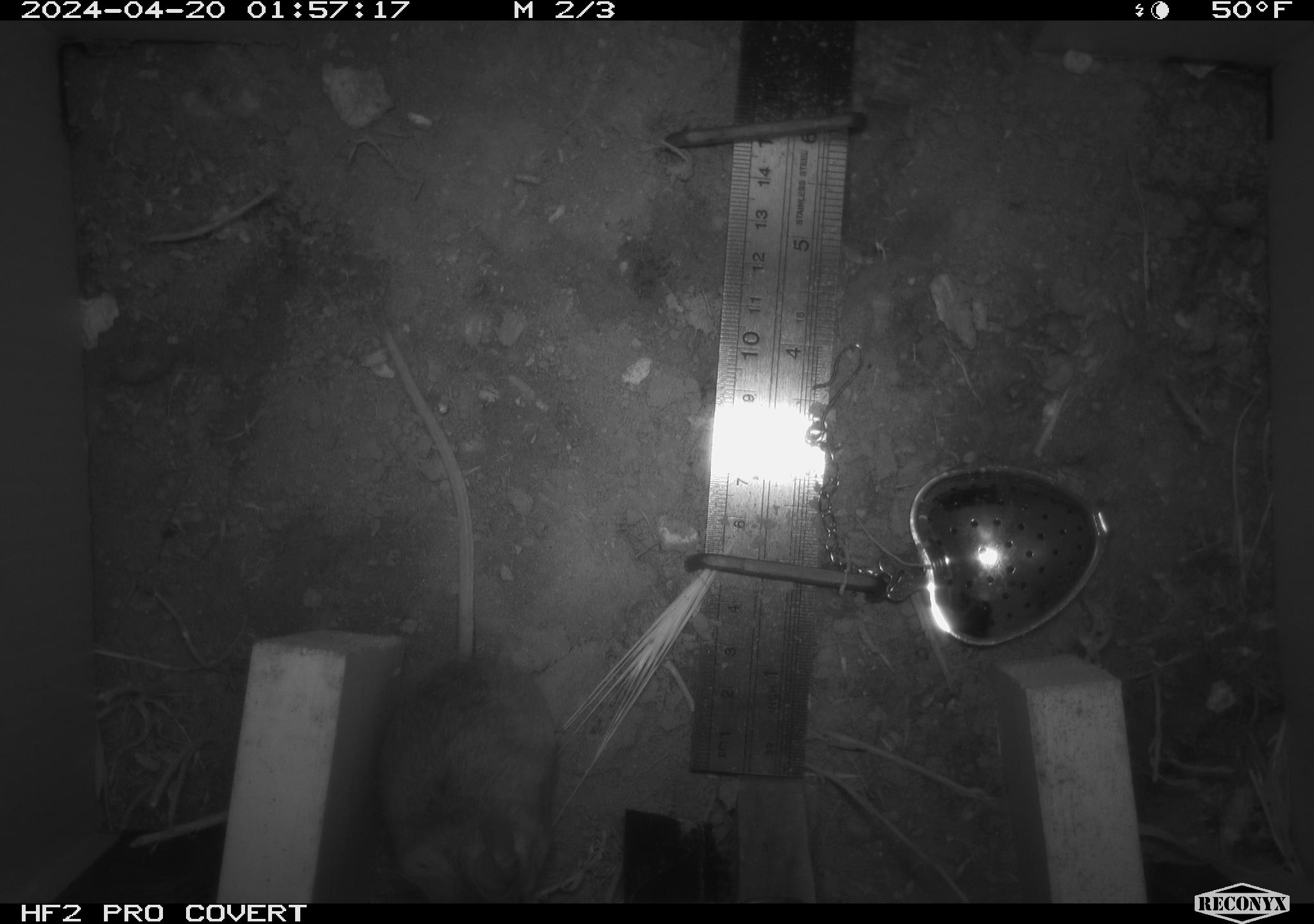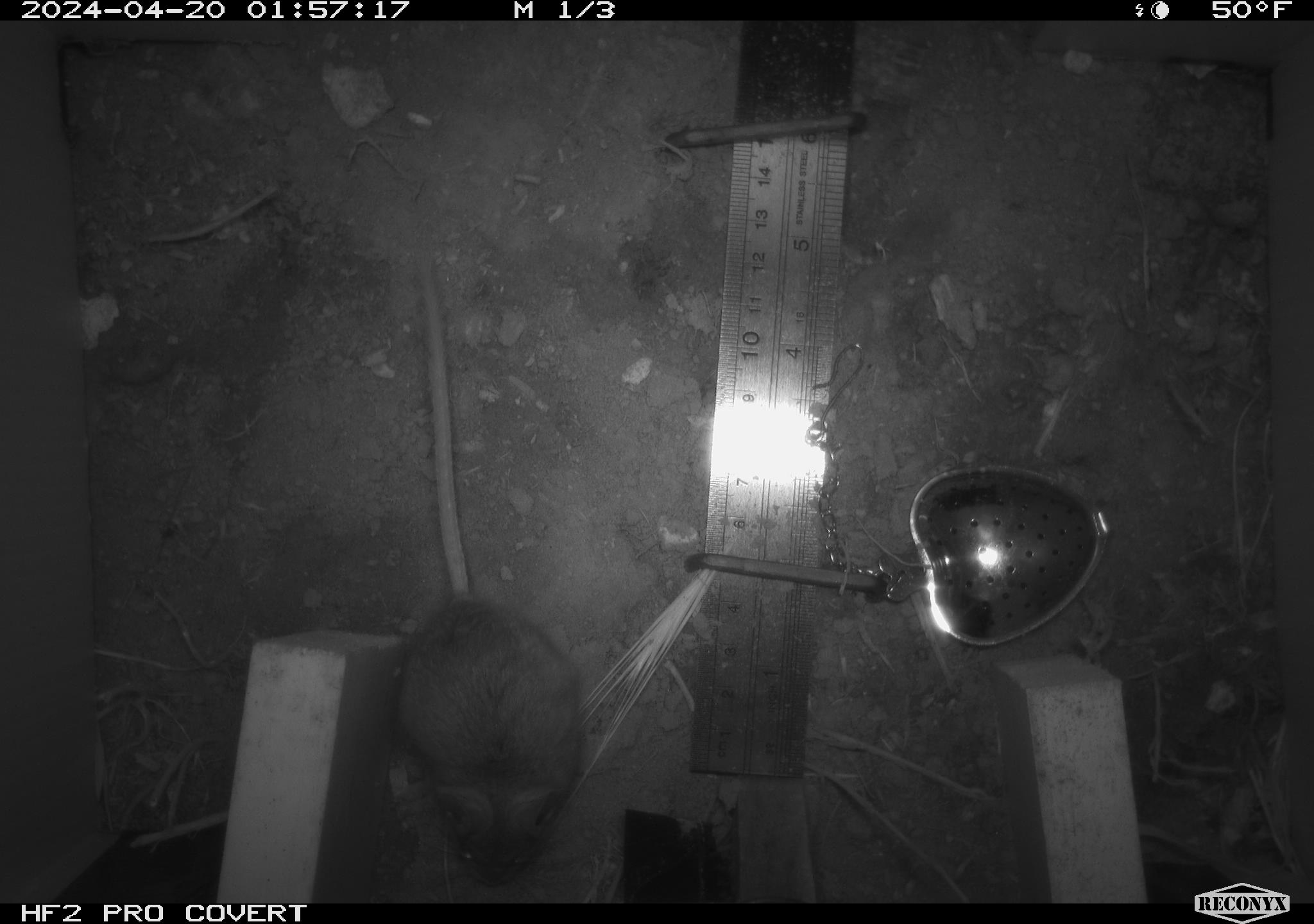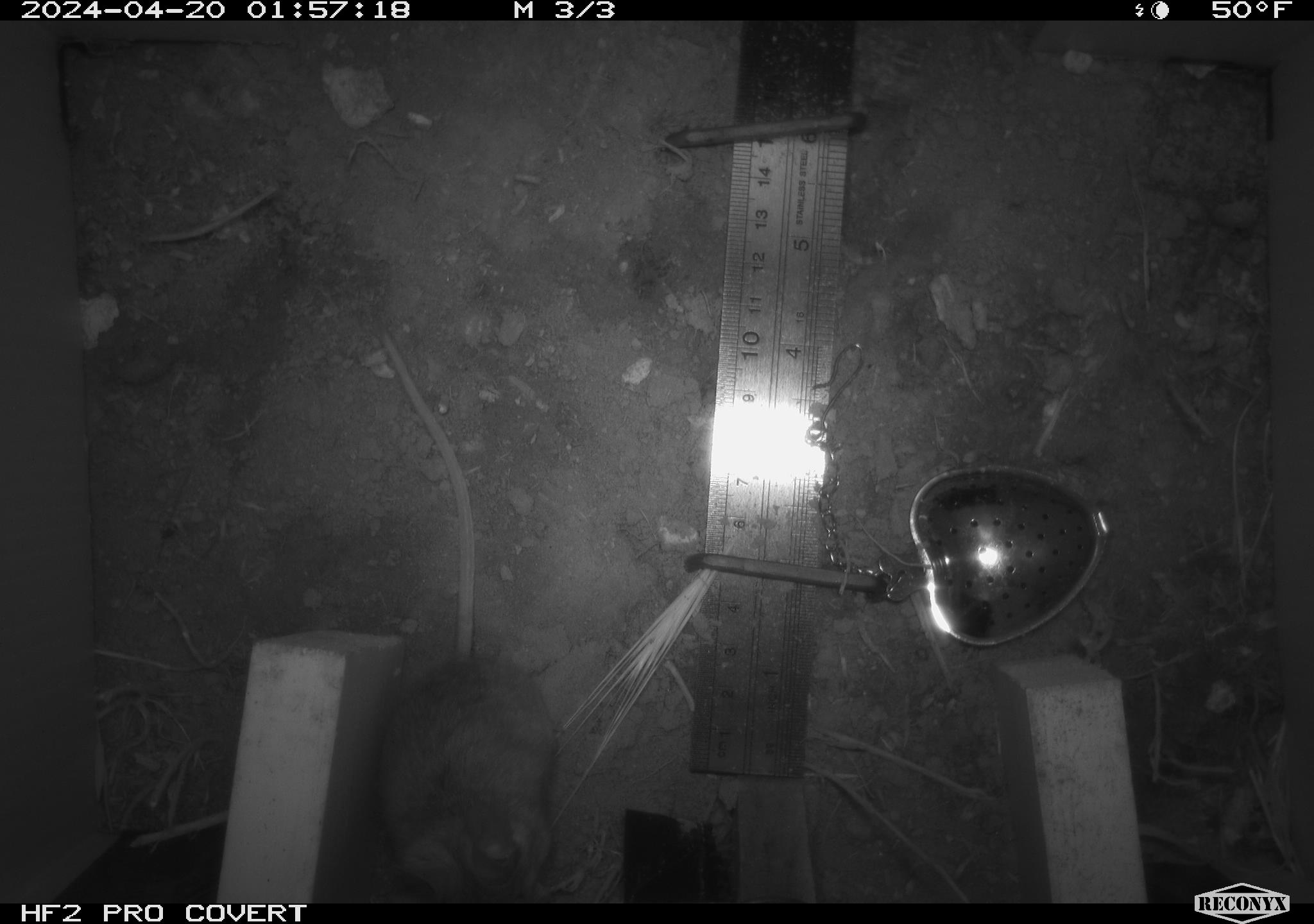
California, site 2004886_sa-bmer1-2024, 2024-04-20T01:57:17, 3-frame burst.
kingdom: Animalia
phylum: Chordata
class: Mammalia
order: Rodentia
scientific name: Rodentia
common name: mouse species